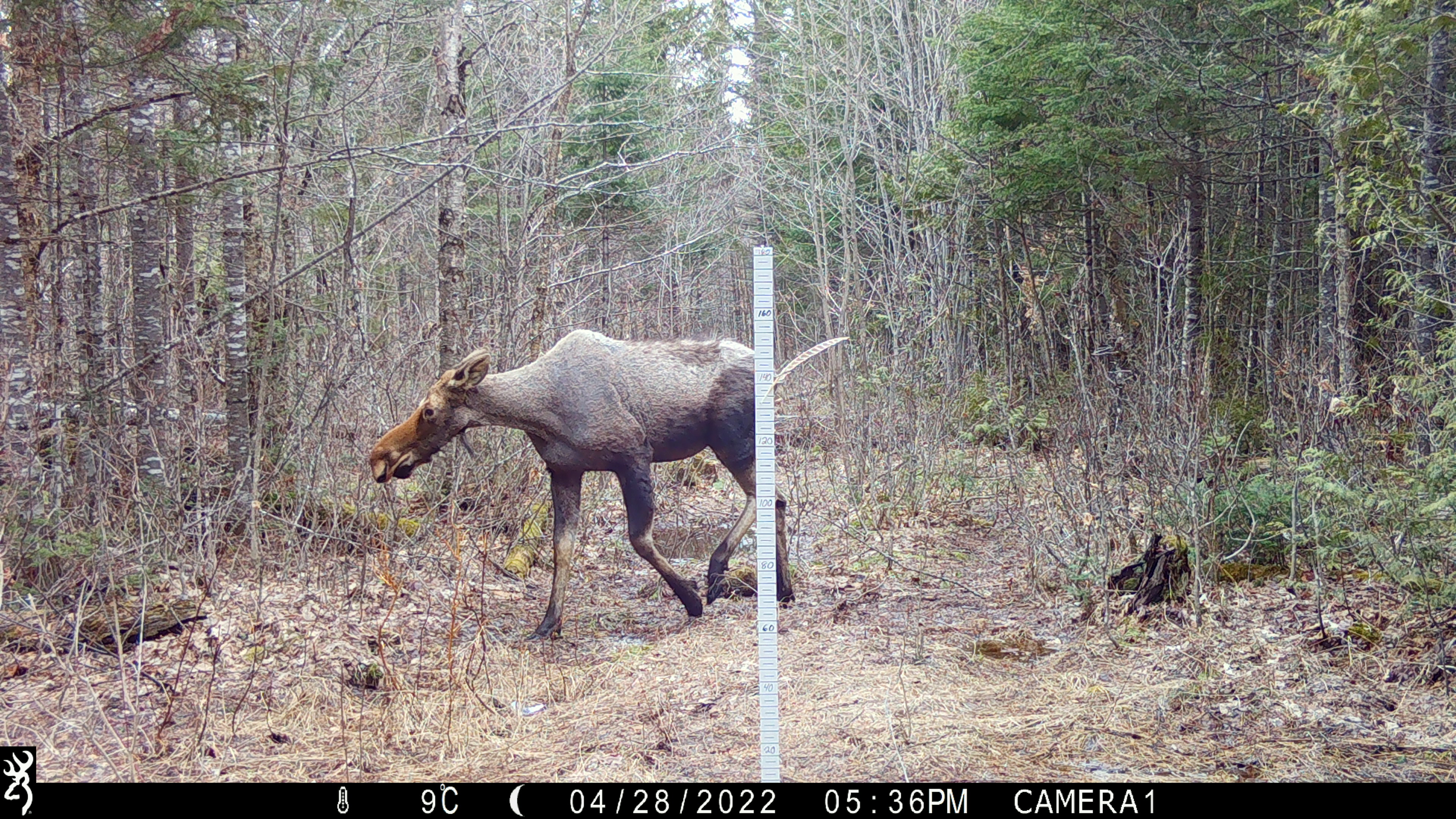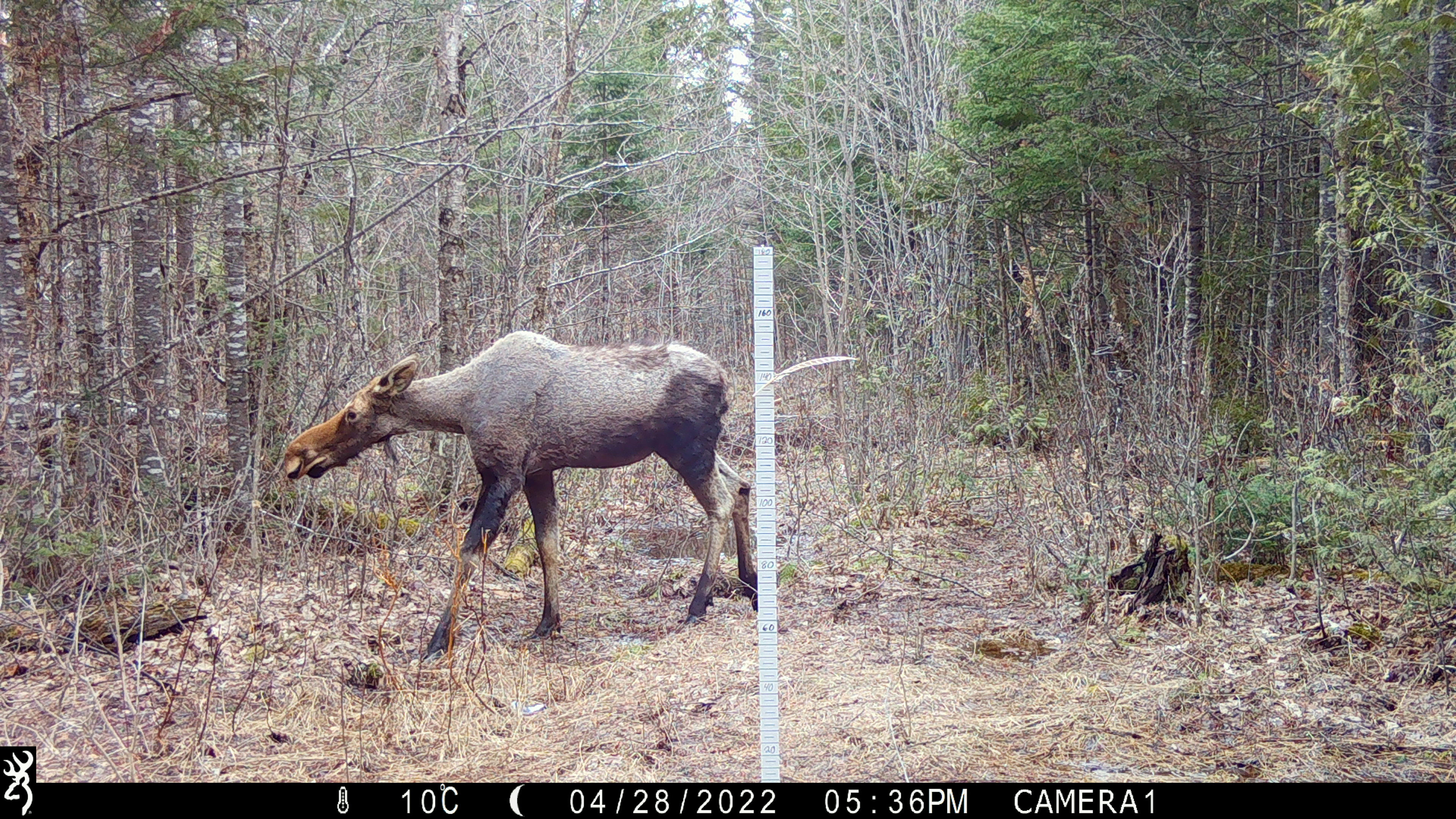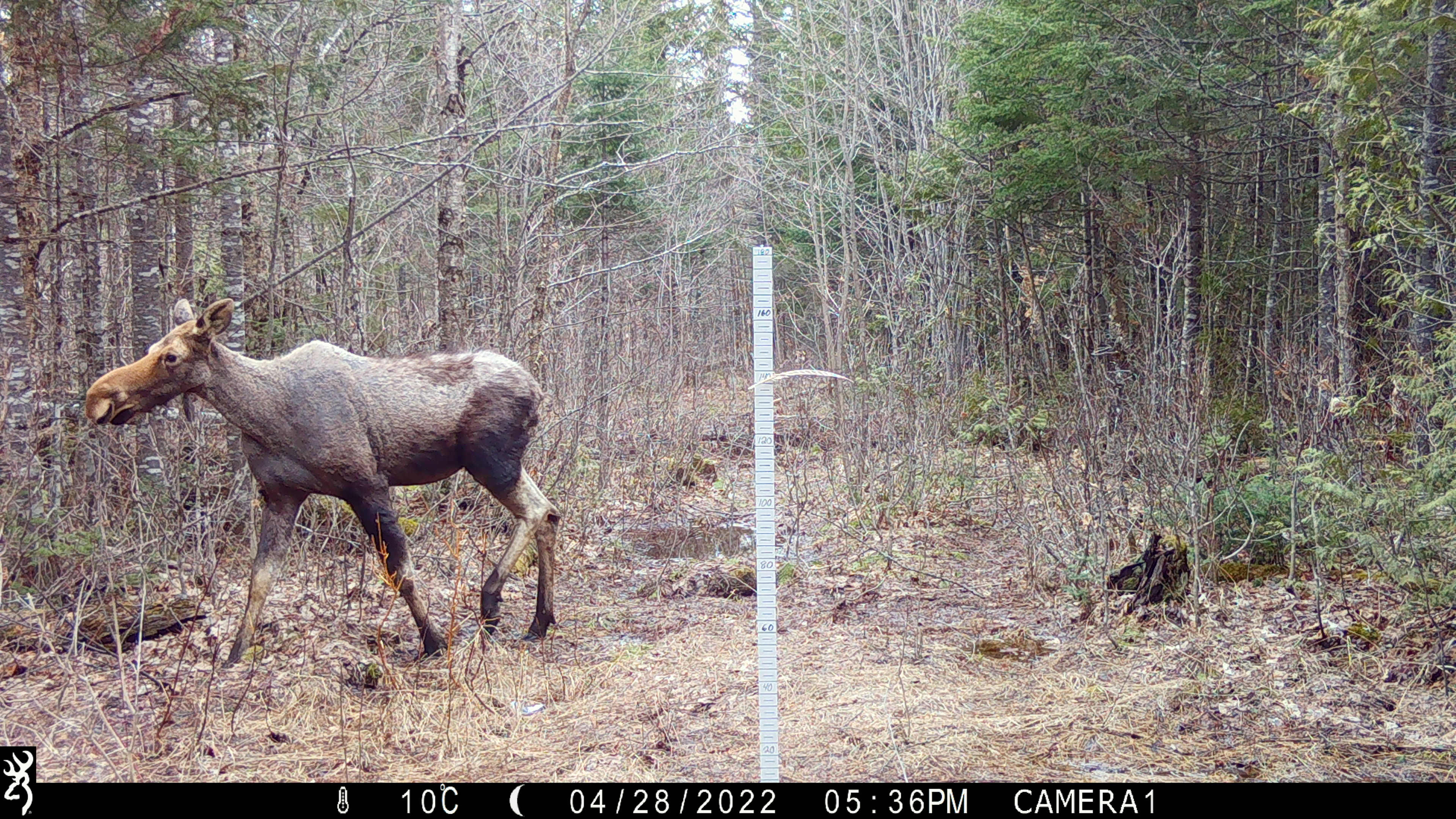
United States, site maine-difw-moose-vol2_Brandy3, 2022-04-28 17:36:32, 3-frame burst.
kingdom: Animalia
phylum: Chordata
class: Mammalia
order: Artiodactyla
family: Cervidae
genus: Alces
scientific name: Alces alces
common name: moose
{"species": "moose (Alces alces)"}